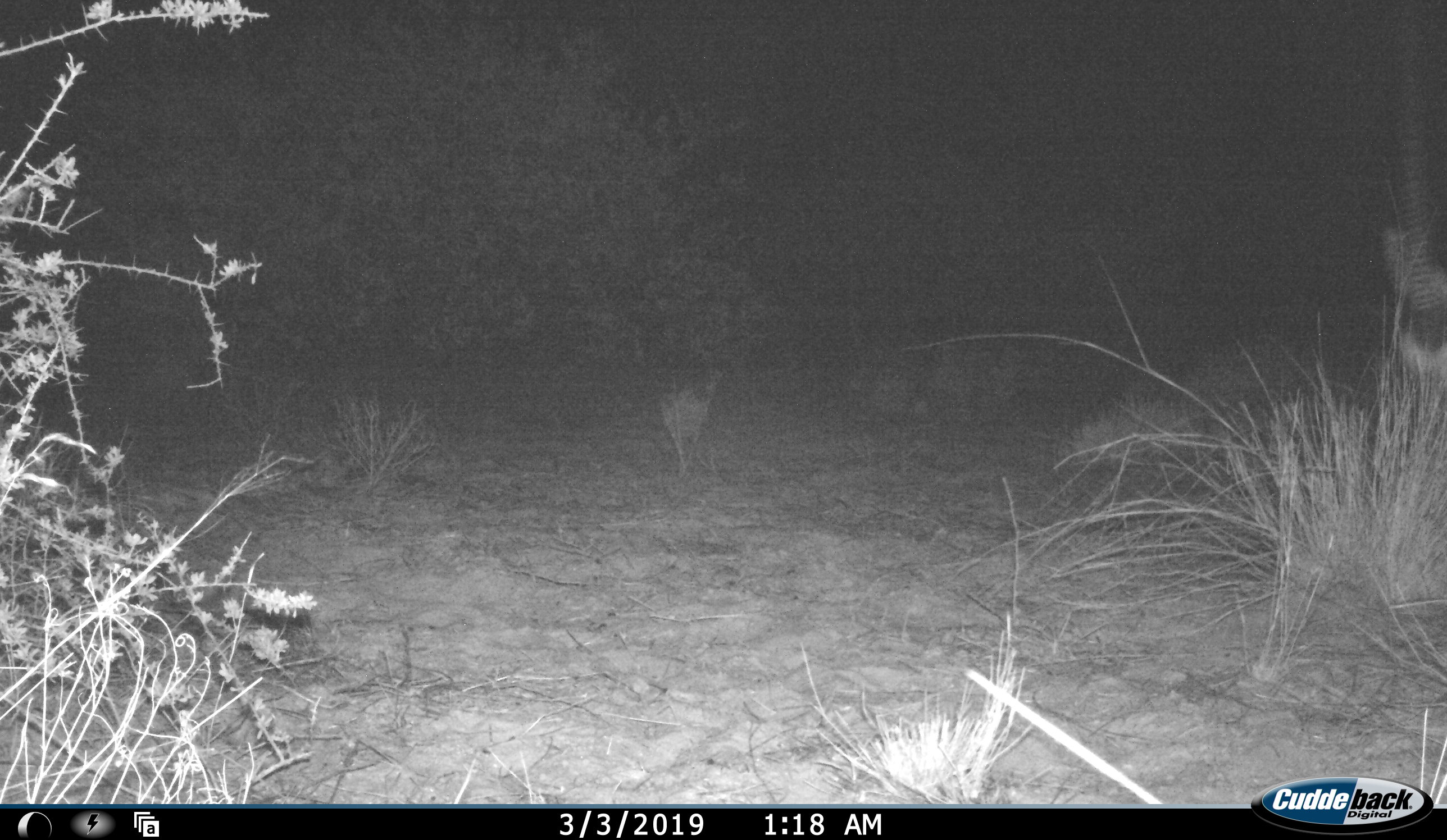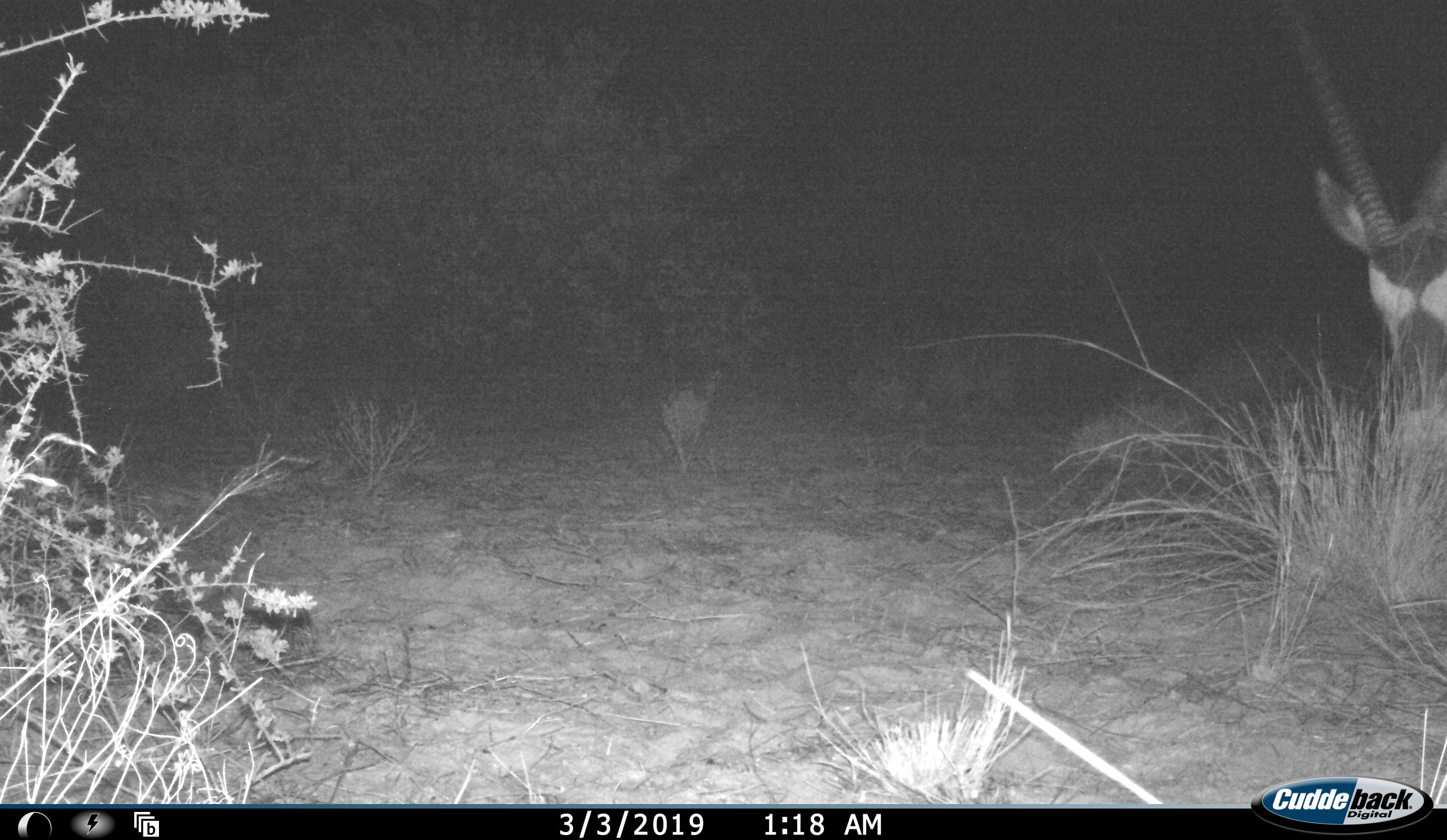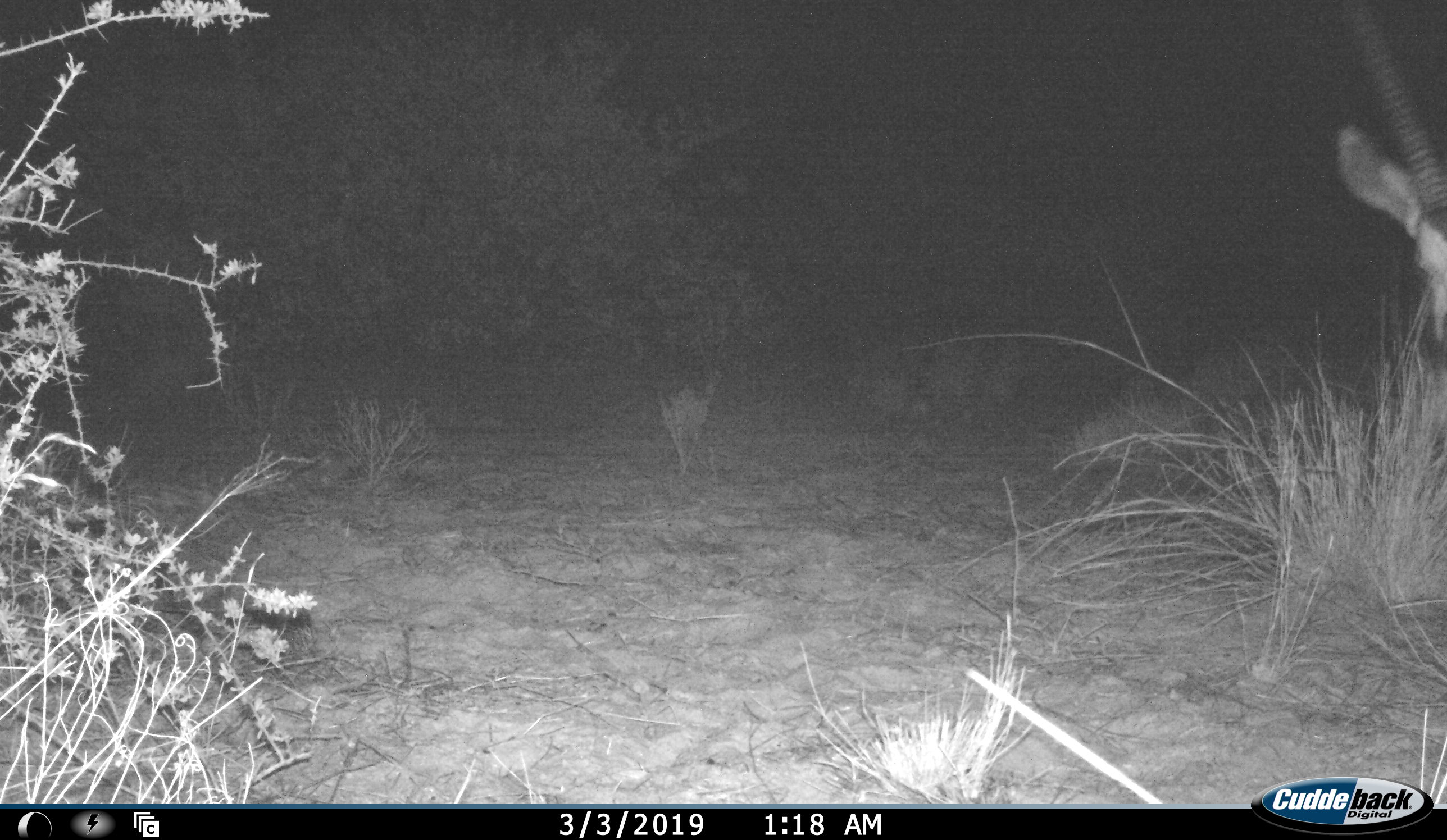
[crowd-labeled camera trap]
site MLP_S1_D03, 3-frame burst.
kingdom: Animalia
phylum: Chordata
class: Mammalia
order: Artiodactyla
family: Bovidae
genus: Oryx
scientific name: Oryx gazella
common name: gemsbok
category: oryx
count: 1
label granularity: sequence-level